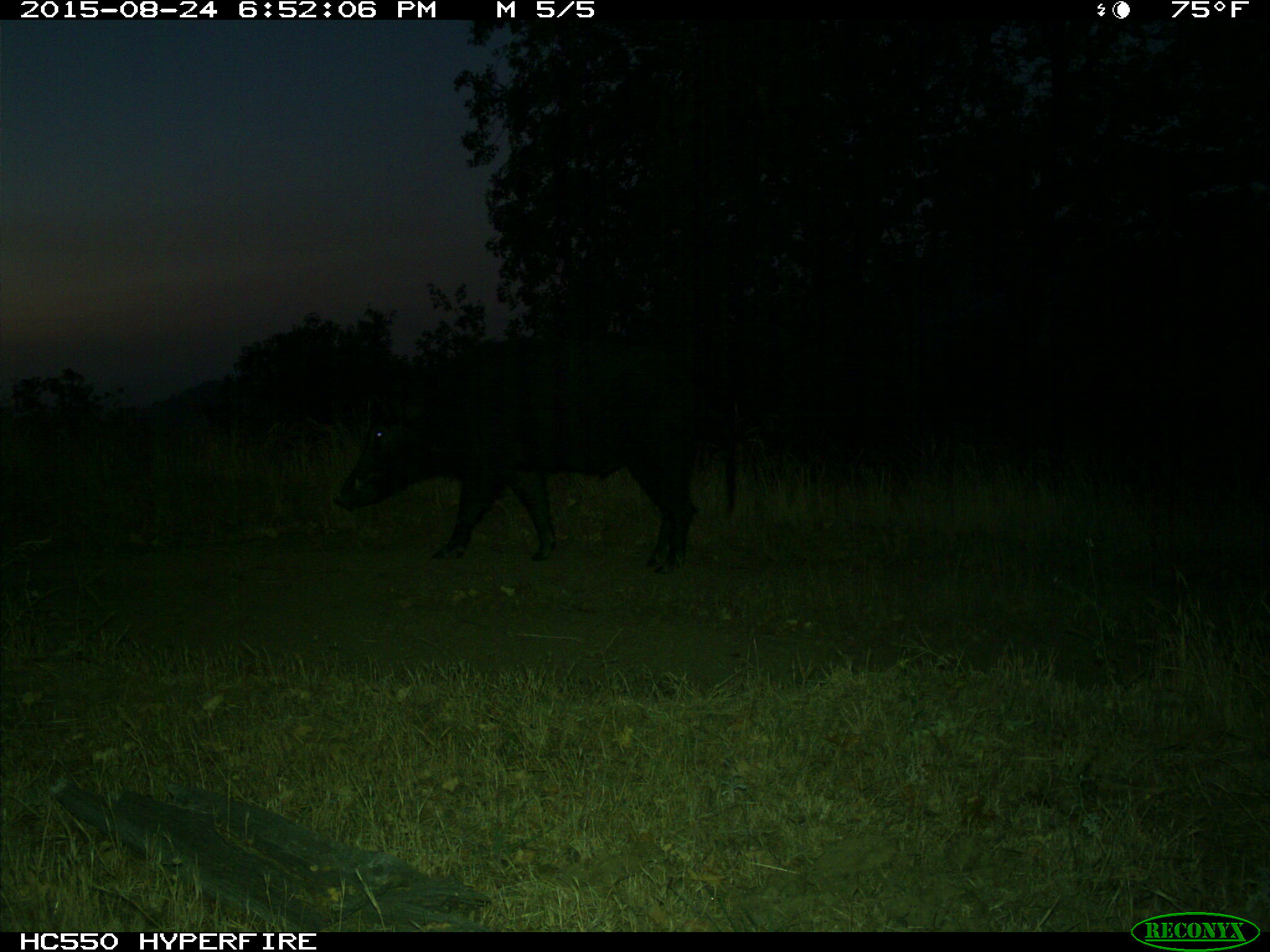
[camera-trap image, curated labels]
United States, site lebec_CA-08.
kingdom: Animalia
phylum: Chordata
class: Mammalia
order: Artiodactyla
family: Suidae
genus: Sus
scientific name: Sus scrofa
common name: wild boar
Sus scrofa (wild boar).